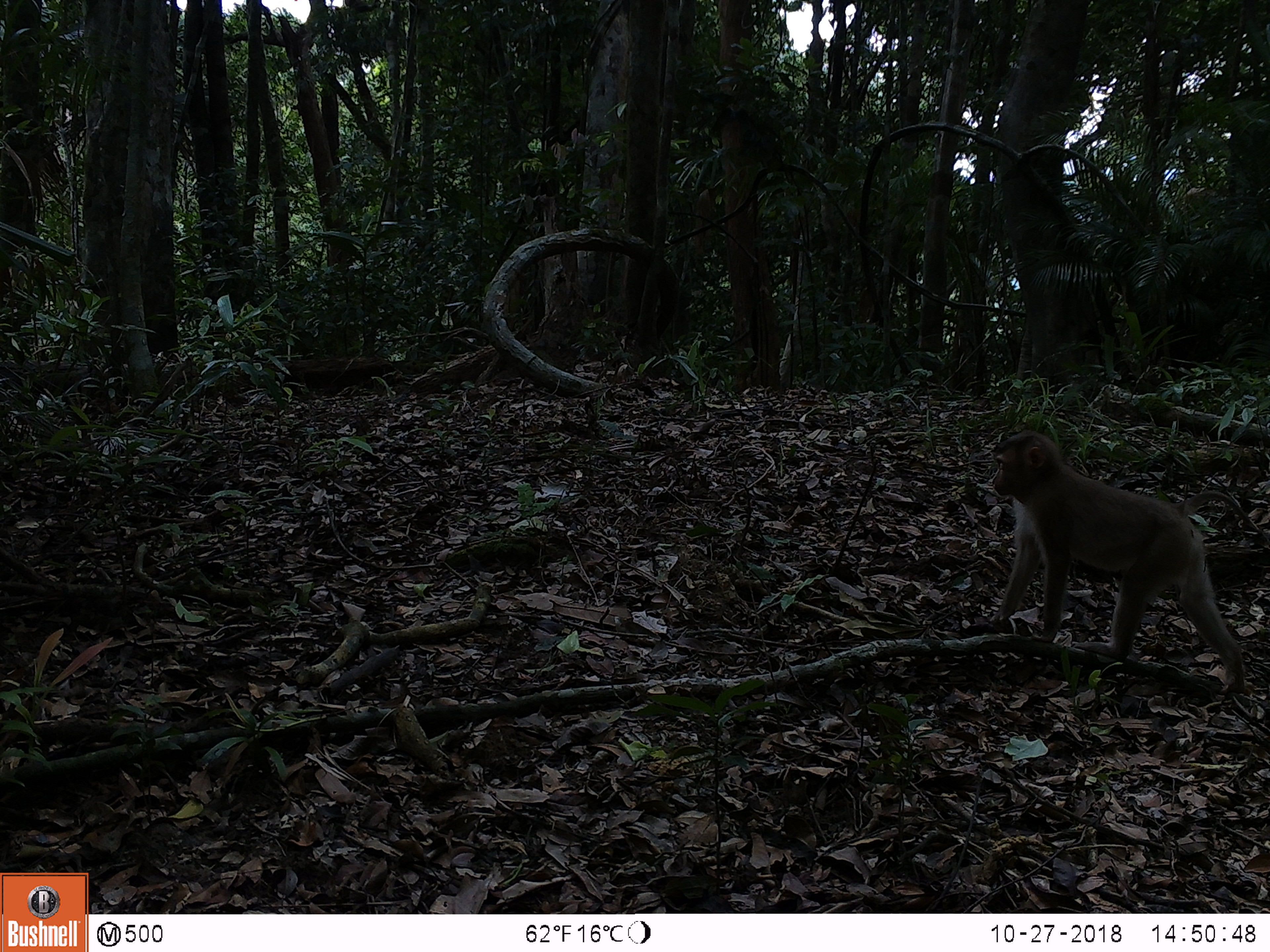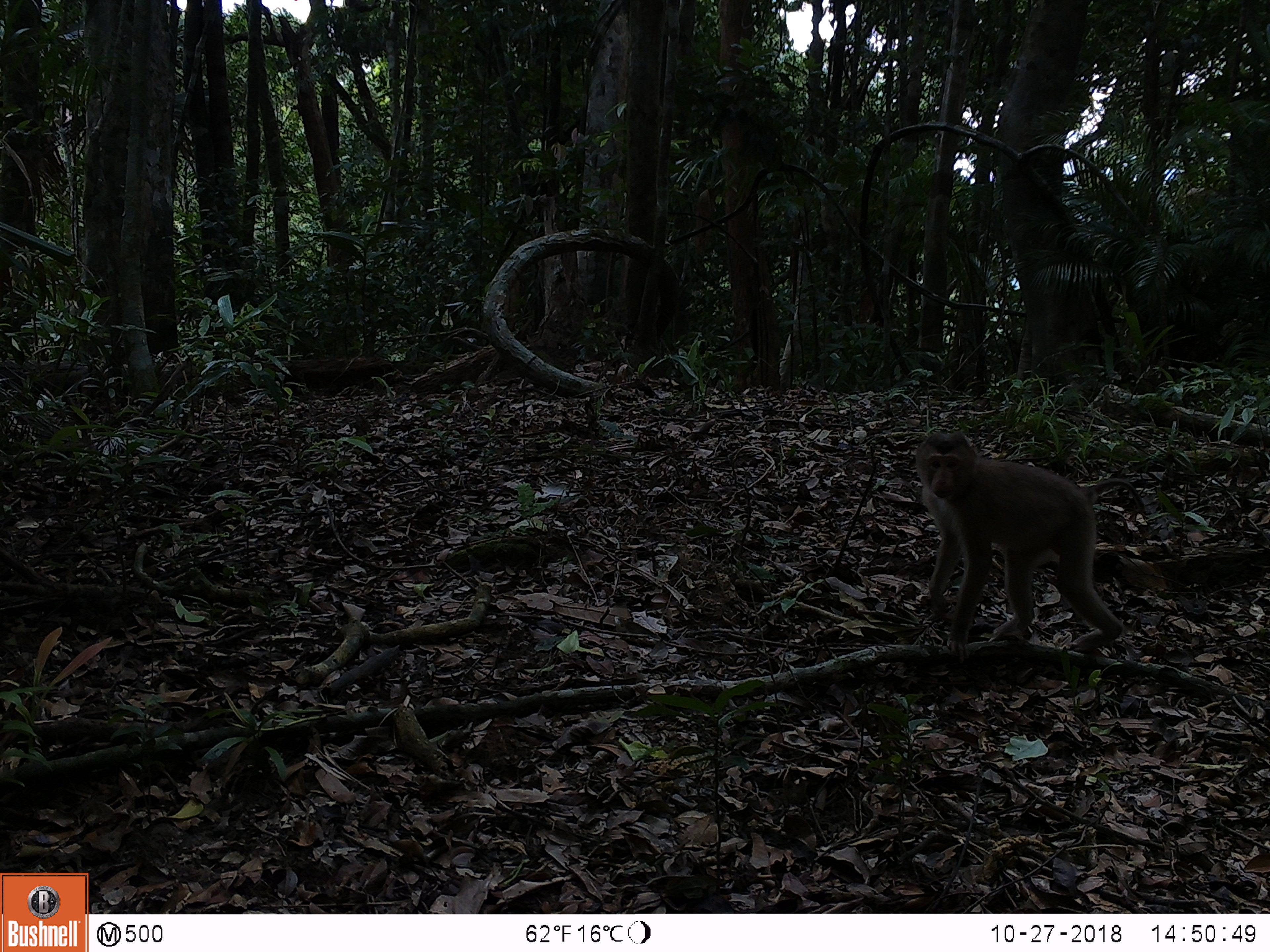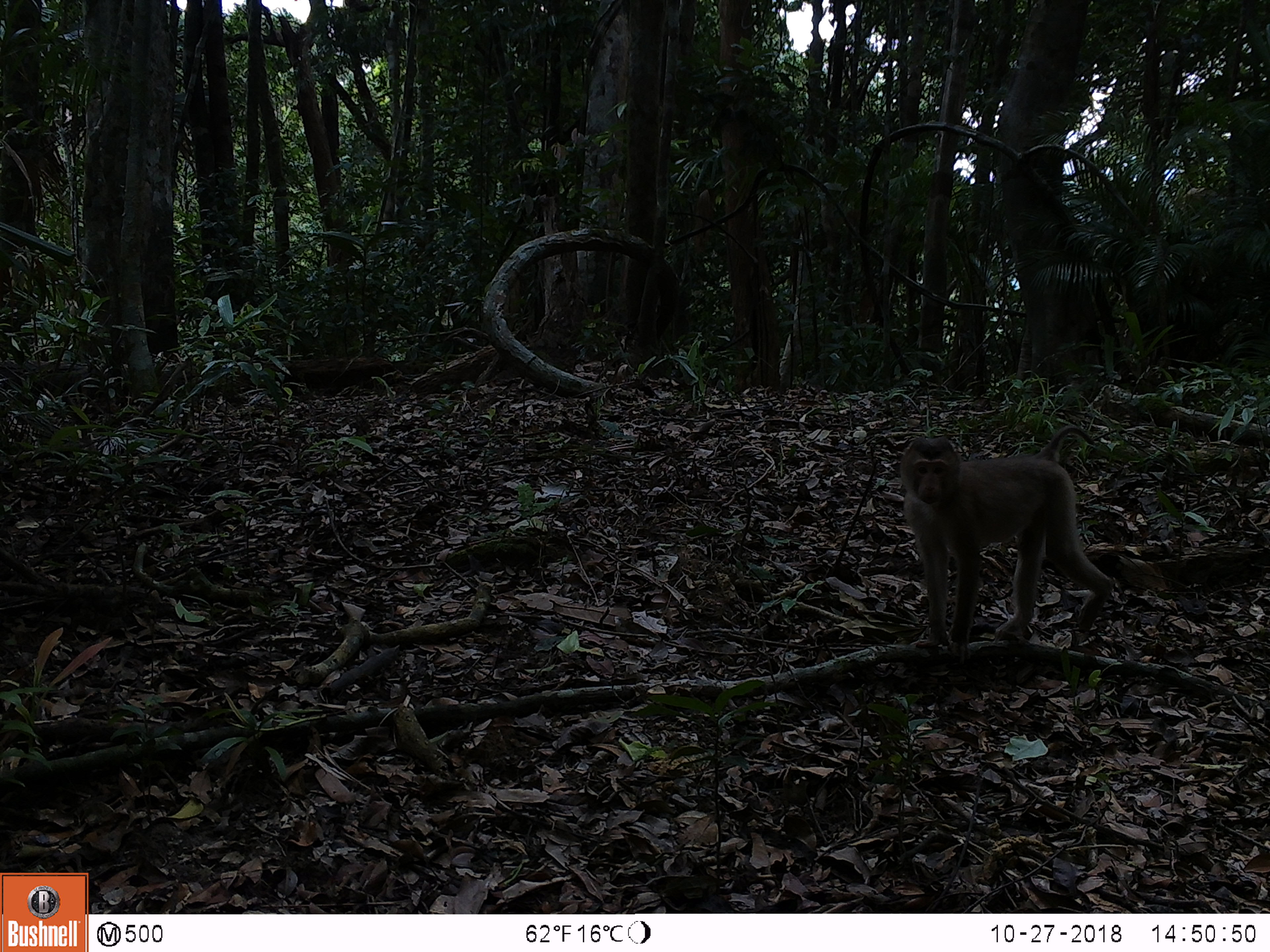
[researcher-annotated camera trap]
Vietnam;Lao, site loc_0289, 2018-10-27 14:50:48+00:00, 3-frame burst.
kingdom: Animalia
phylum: Chordata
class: Mammalia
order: Primates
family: Cercopithecidae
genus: Macaca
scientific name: Macaca nemestrina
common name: pig-tailed macaque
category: pig tailed macaque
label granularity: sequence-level